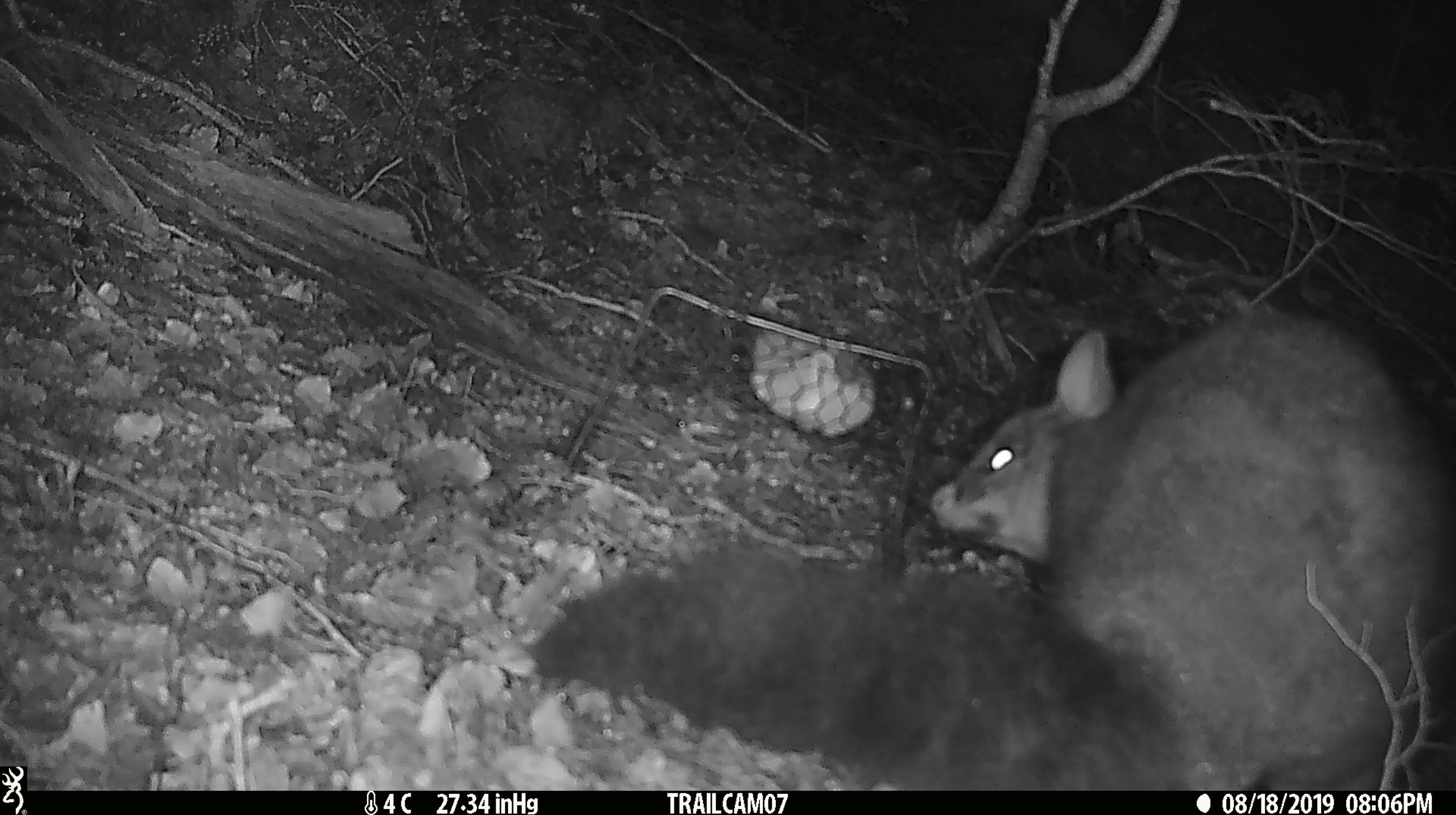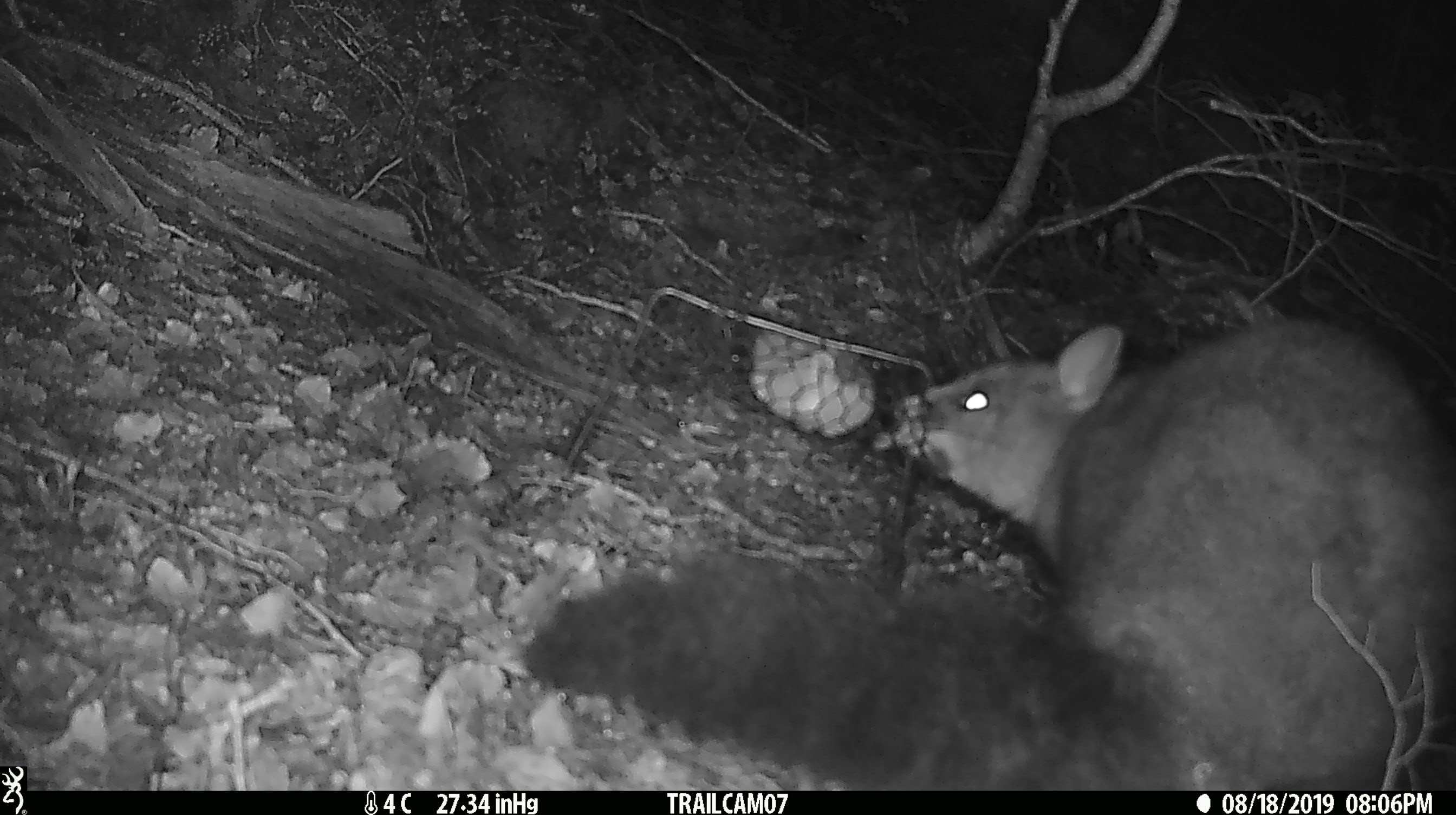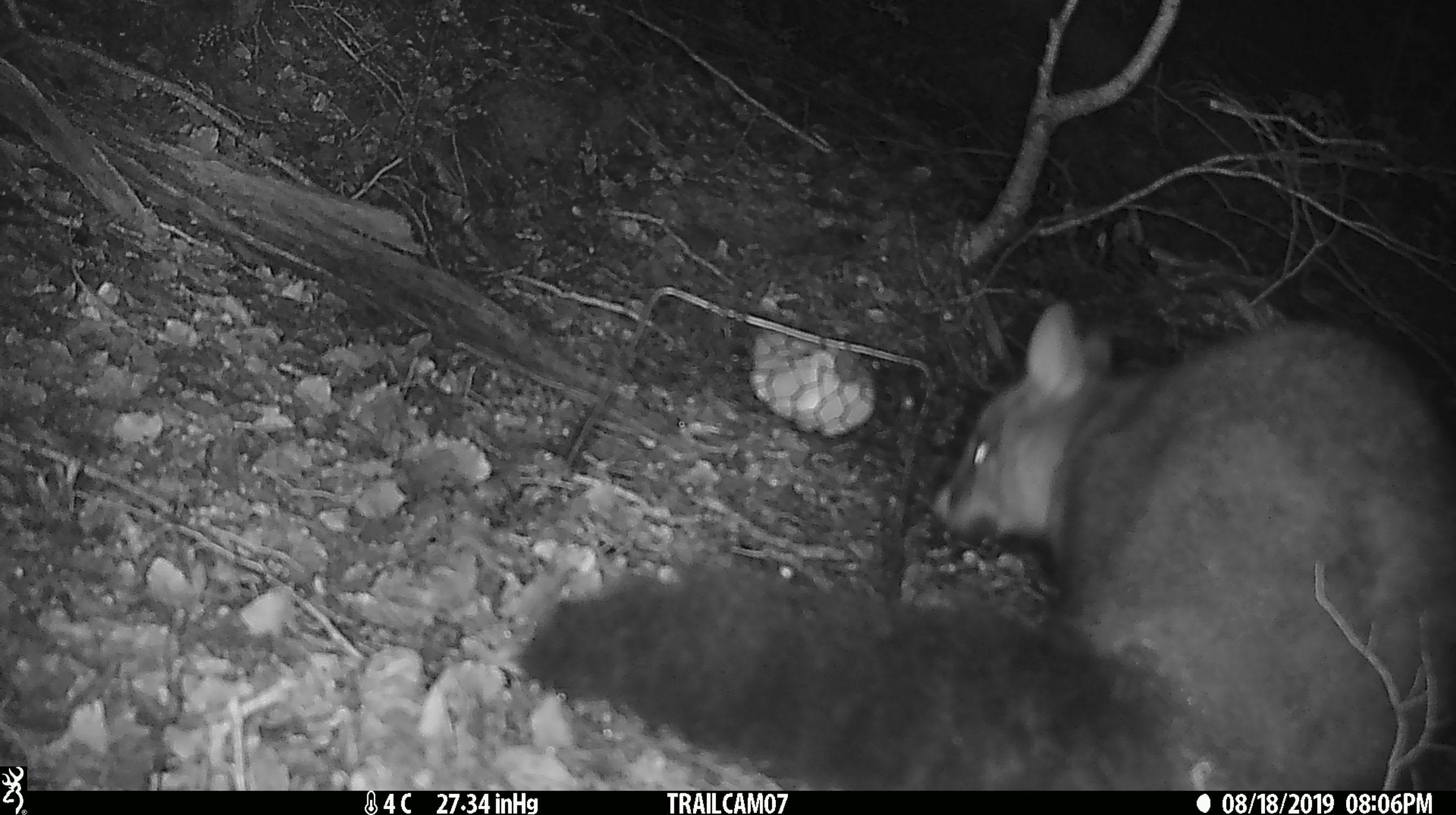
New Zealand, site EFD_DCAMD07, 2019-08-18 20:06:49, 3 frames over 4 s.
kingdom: Animalia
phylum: Chordata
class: Mammalia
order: Diprotodontia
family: Phalangeridae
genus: Trichosurus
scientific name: Trichosurus vulpecula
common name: common brushtail possum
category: possum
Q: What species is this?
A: Possum (common brushtail possum) (Trichosurus vulpecula).